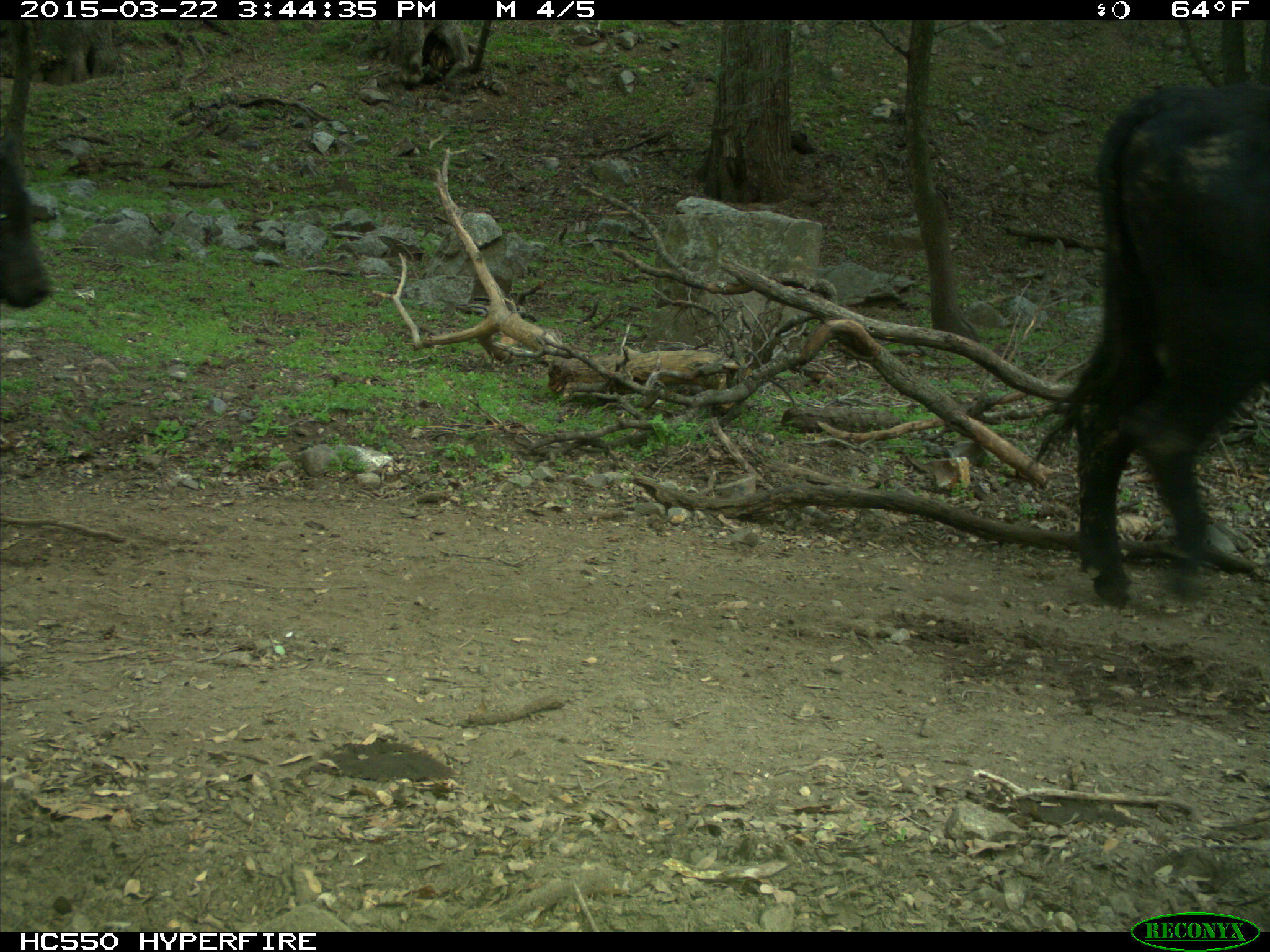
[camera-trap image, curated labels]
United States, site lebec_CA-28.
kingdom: Animalia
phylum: Chordata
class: Mammalia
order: Artiodactyla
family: Bovidae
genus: Bos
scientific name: Bos taurus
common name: domestic cow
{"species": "Bos taurus (domestic cow)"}